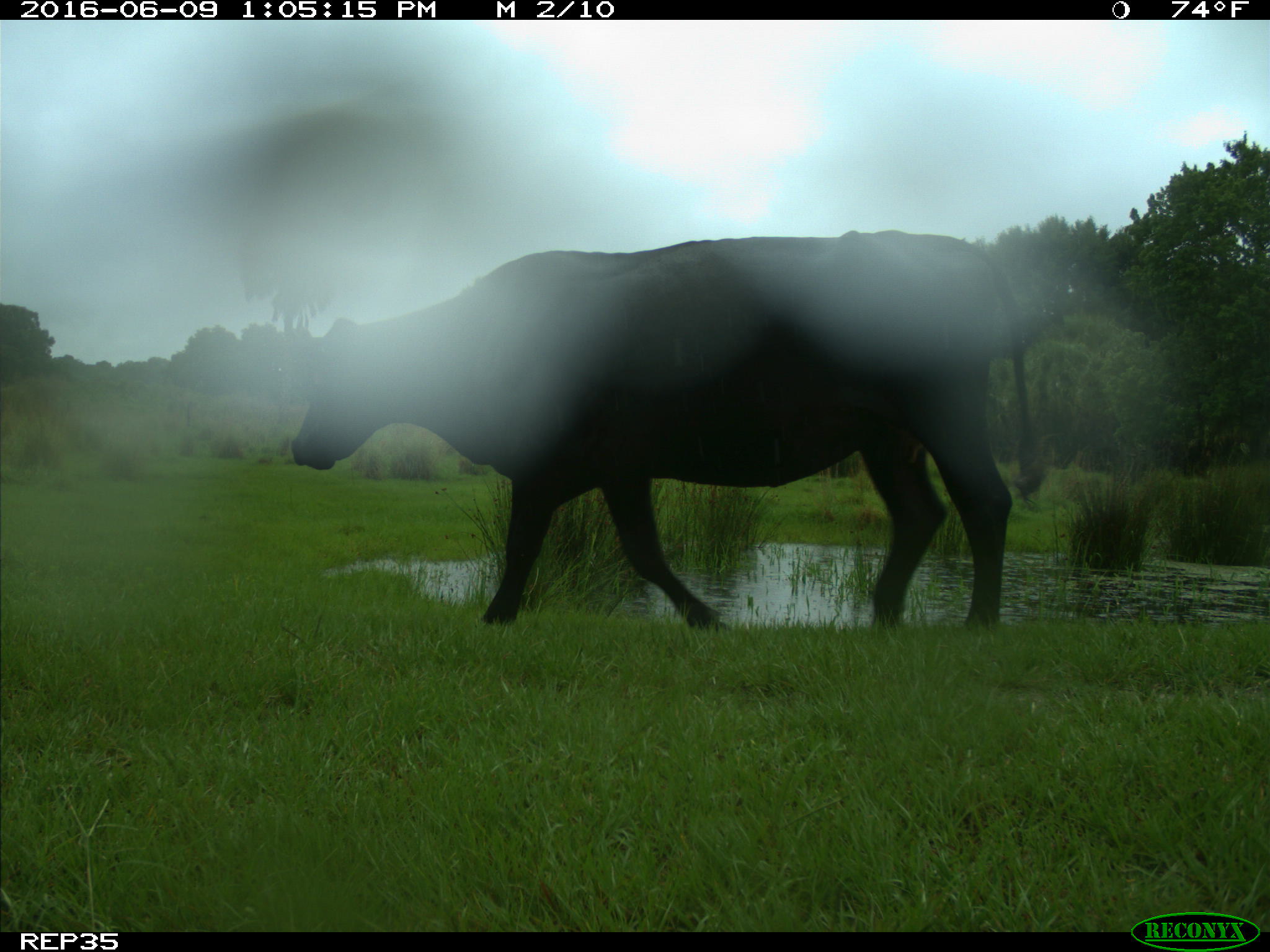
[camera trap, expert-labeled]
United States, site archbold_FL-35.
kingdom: Animalia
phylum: Chordata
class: Mammalia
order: Artiodactyla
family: Bovidae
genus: Bos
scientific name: Bos taurus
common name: domestic cow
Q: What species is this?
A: Bos taurus (domestic cow).